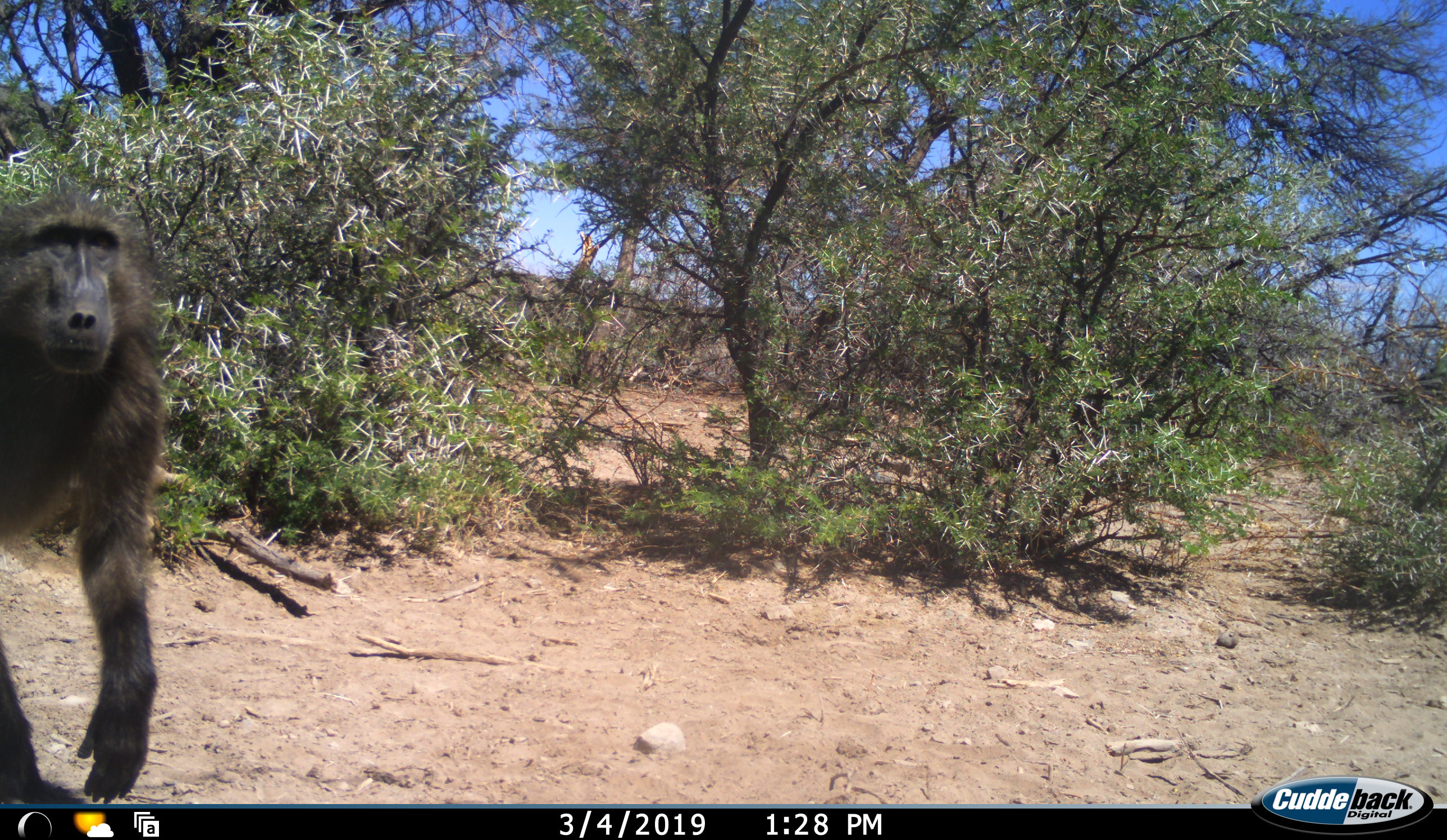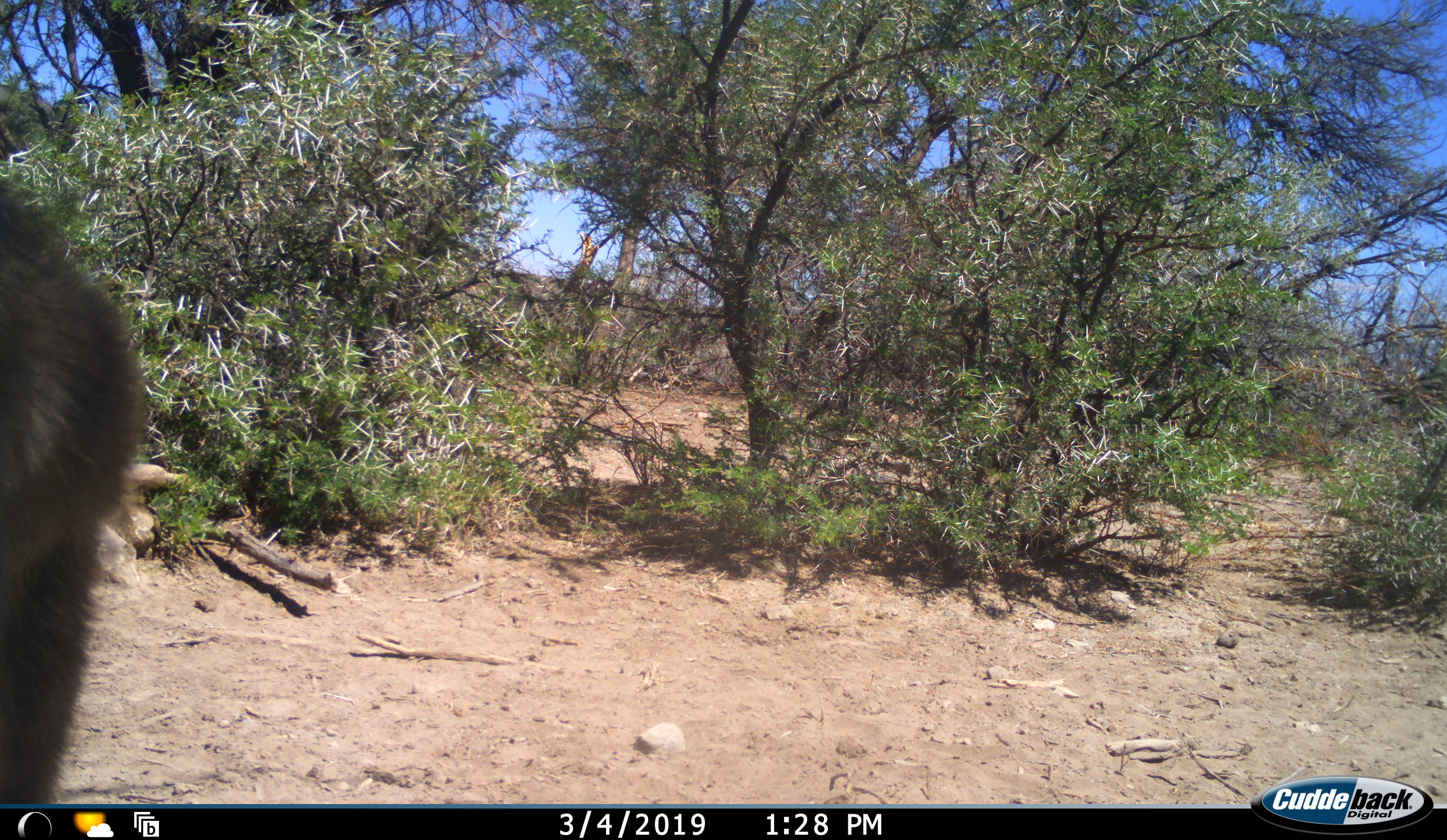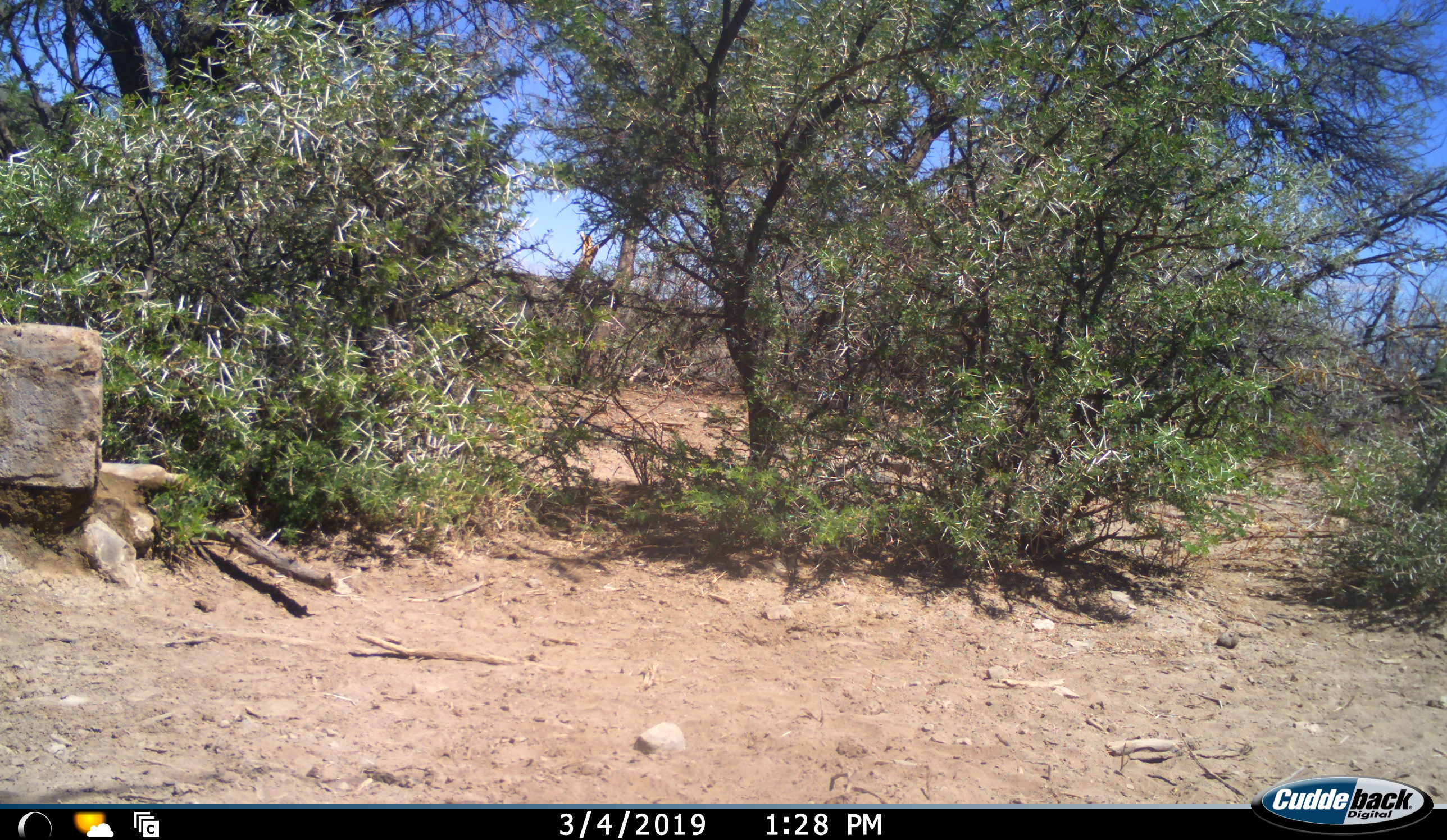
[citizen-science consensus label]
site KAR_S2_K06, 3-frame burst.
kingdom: Animalia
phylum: Chordata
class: Mammalia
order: Primates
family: Cercopithecidae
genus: Papio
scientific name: Papio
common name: baboon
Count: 1.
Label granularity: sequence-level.